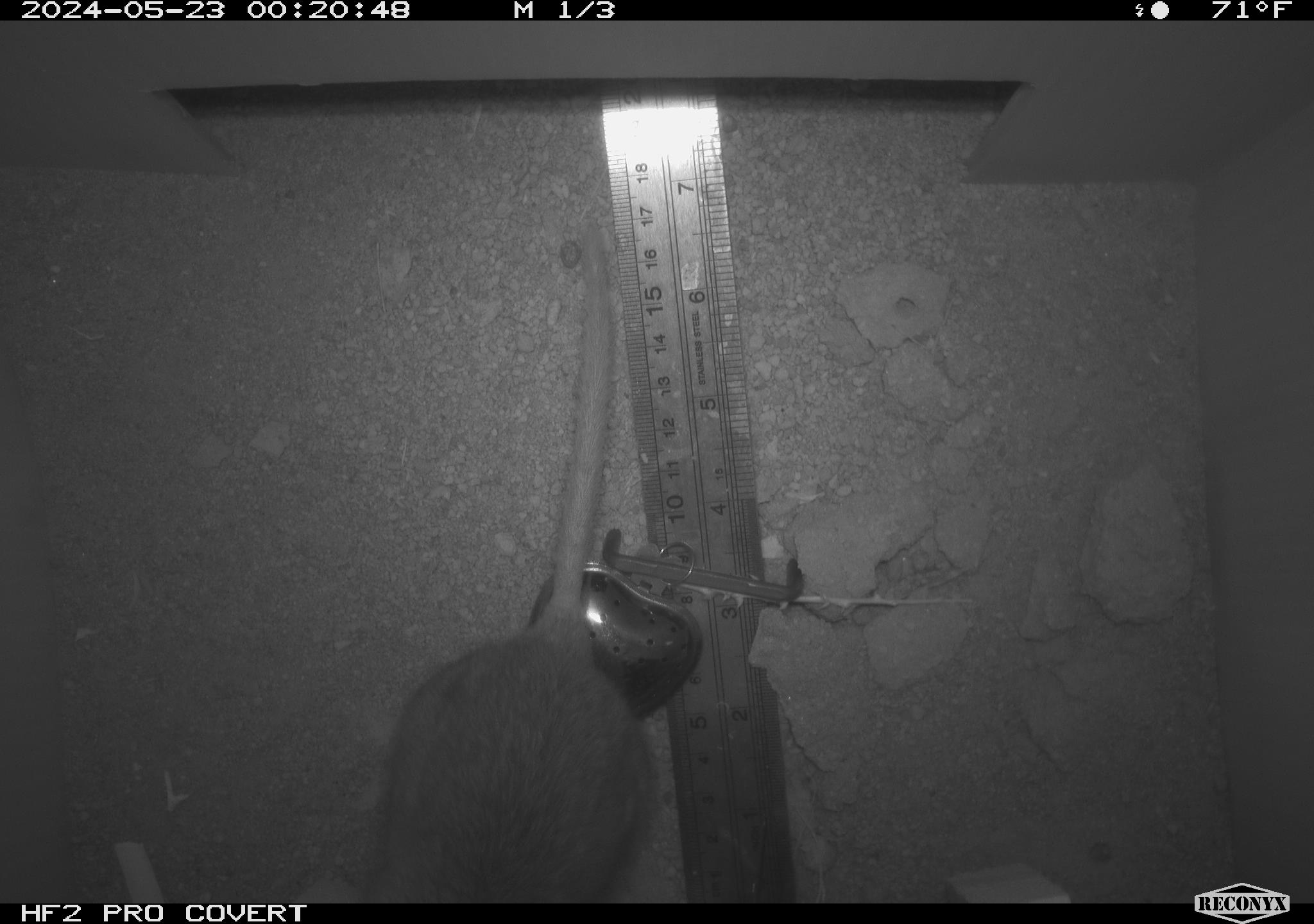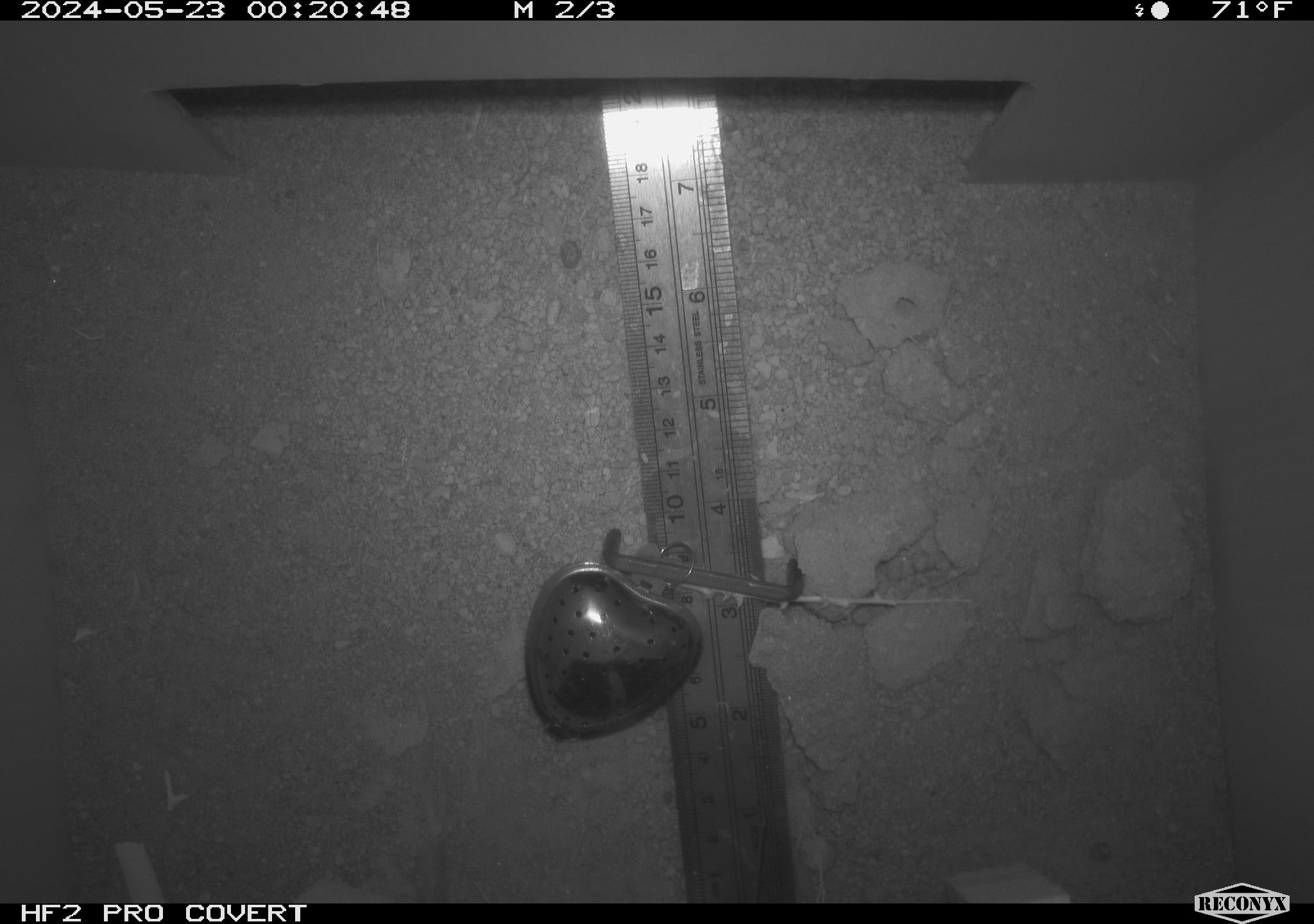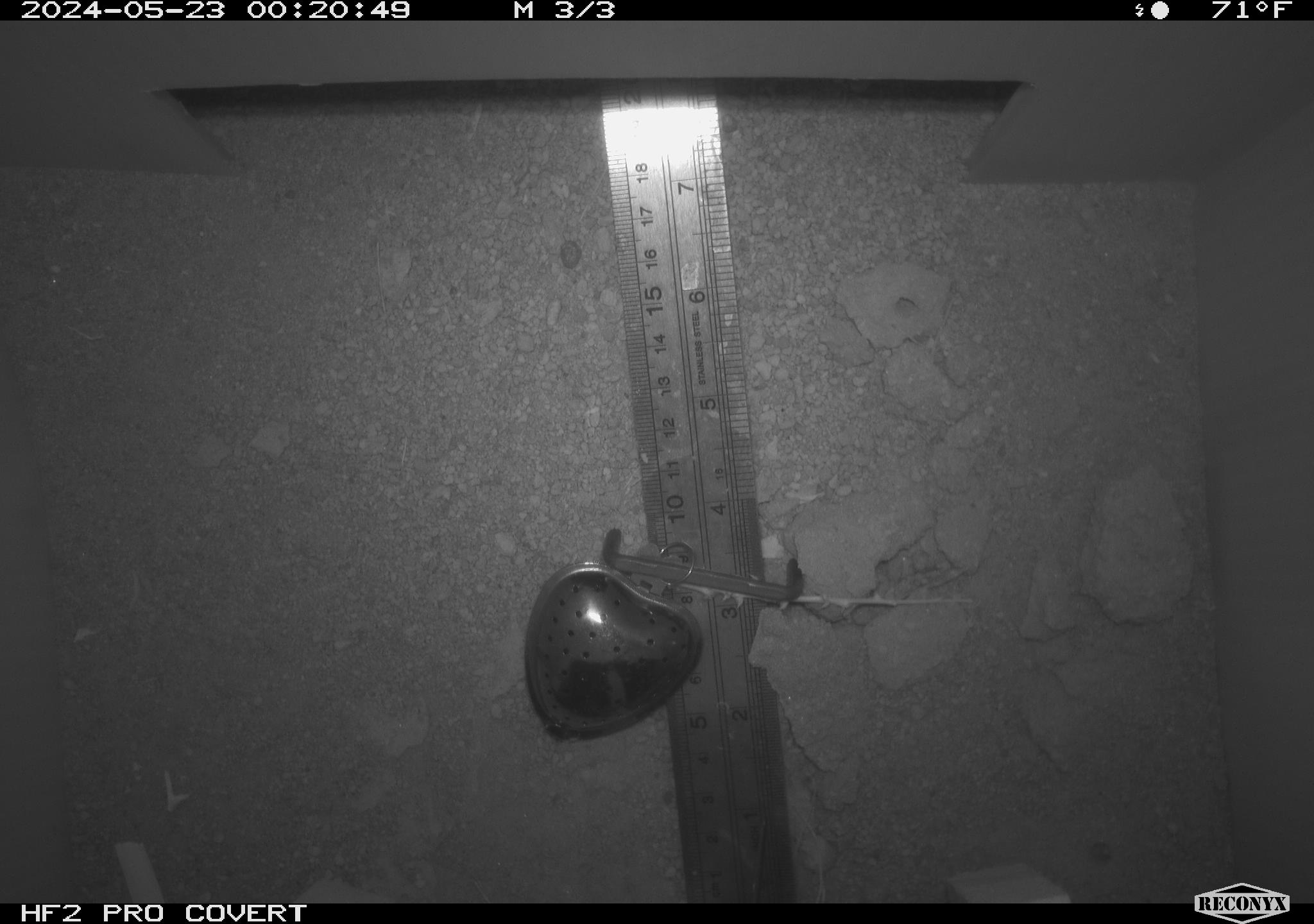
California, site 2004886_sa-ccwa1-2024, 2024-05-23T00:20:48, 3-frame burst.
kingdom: Animalia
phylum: Chordata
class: Mammalia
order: Rodentia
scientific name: Rodentia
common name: woodrat or rat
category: woodrat or rat species